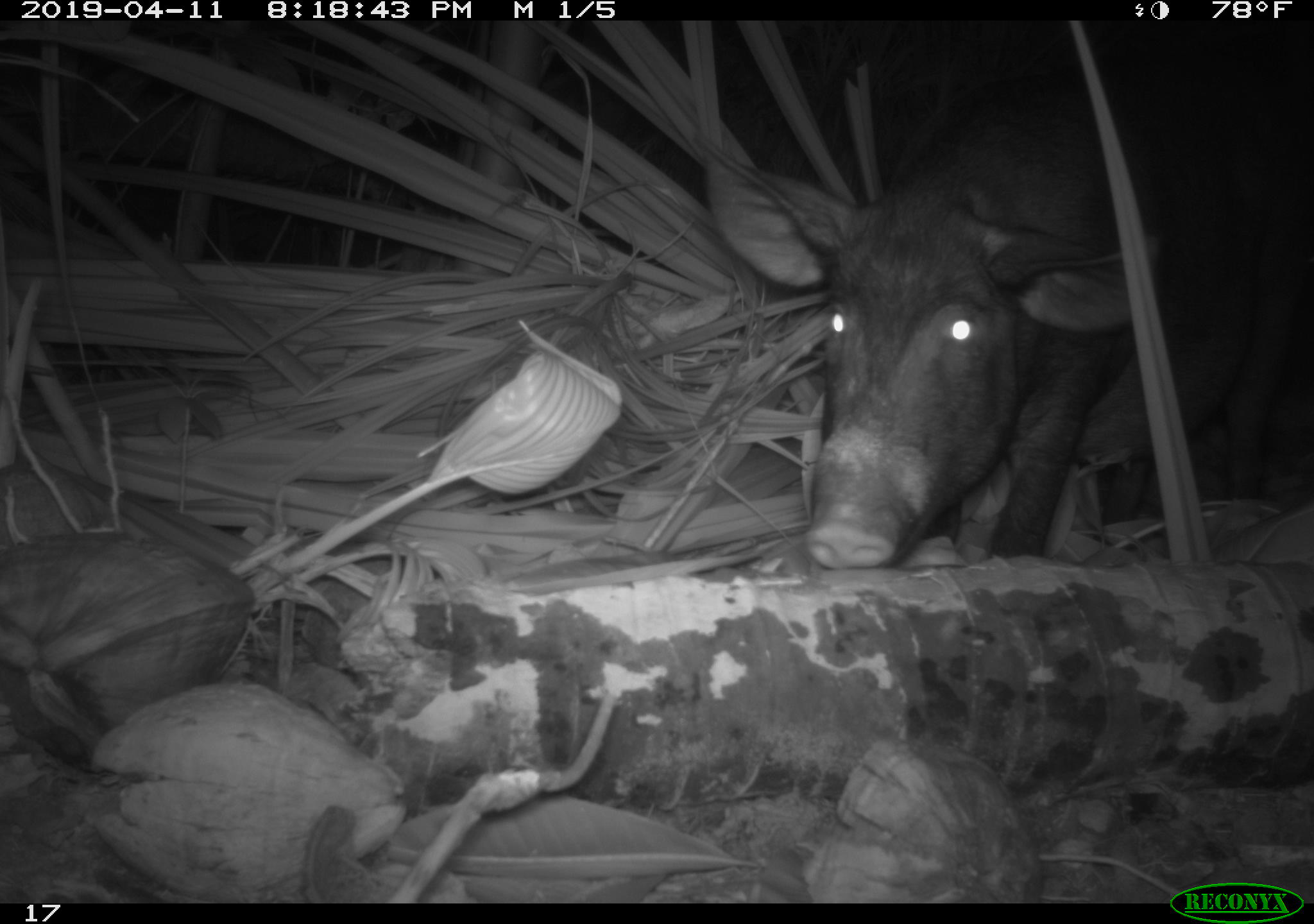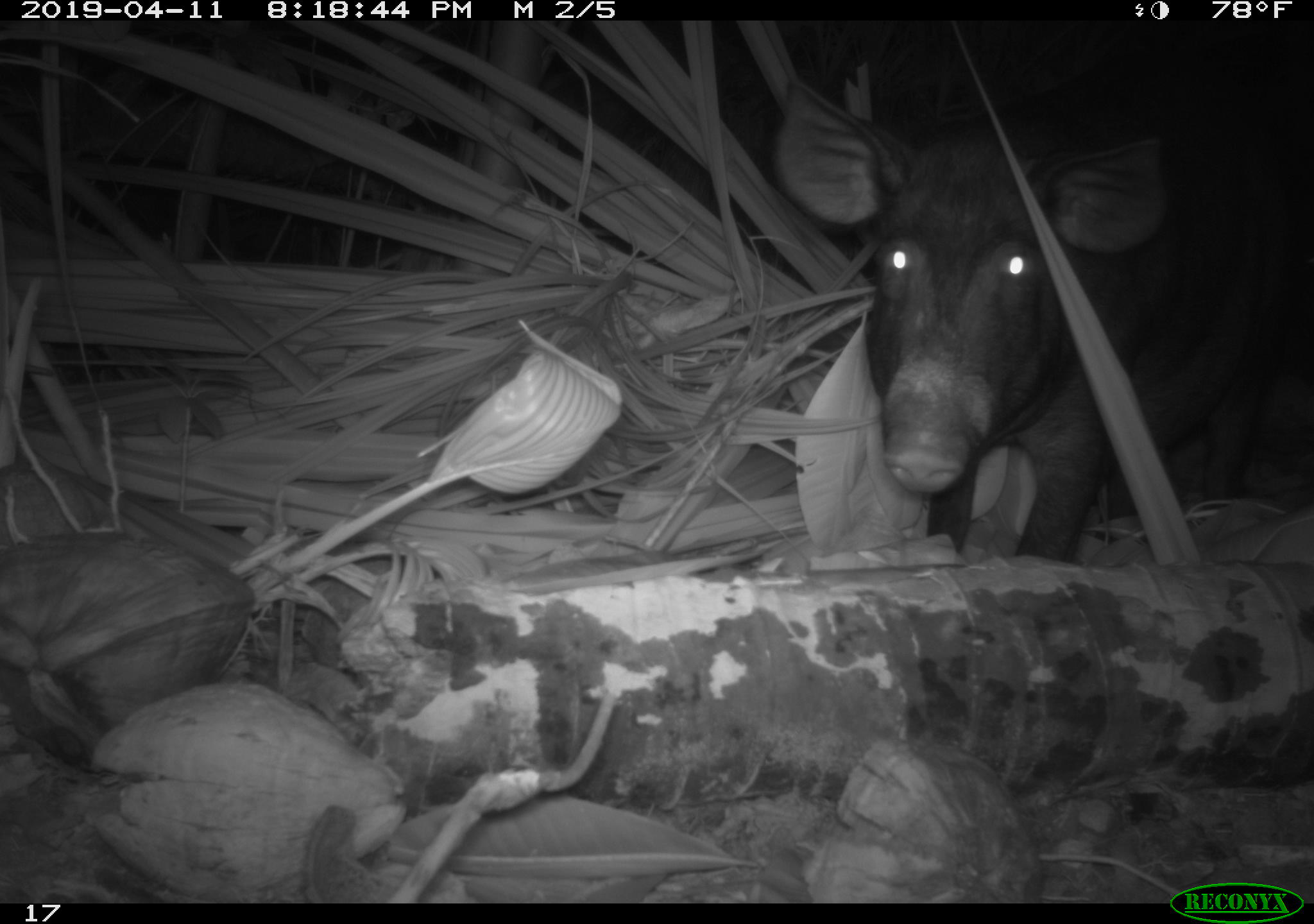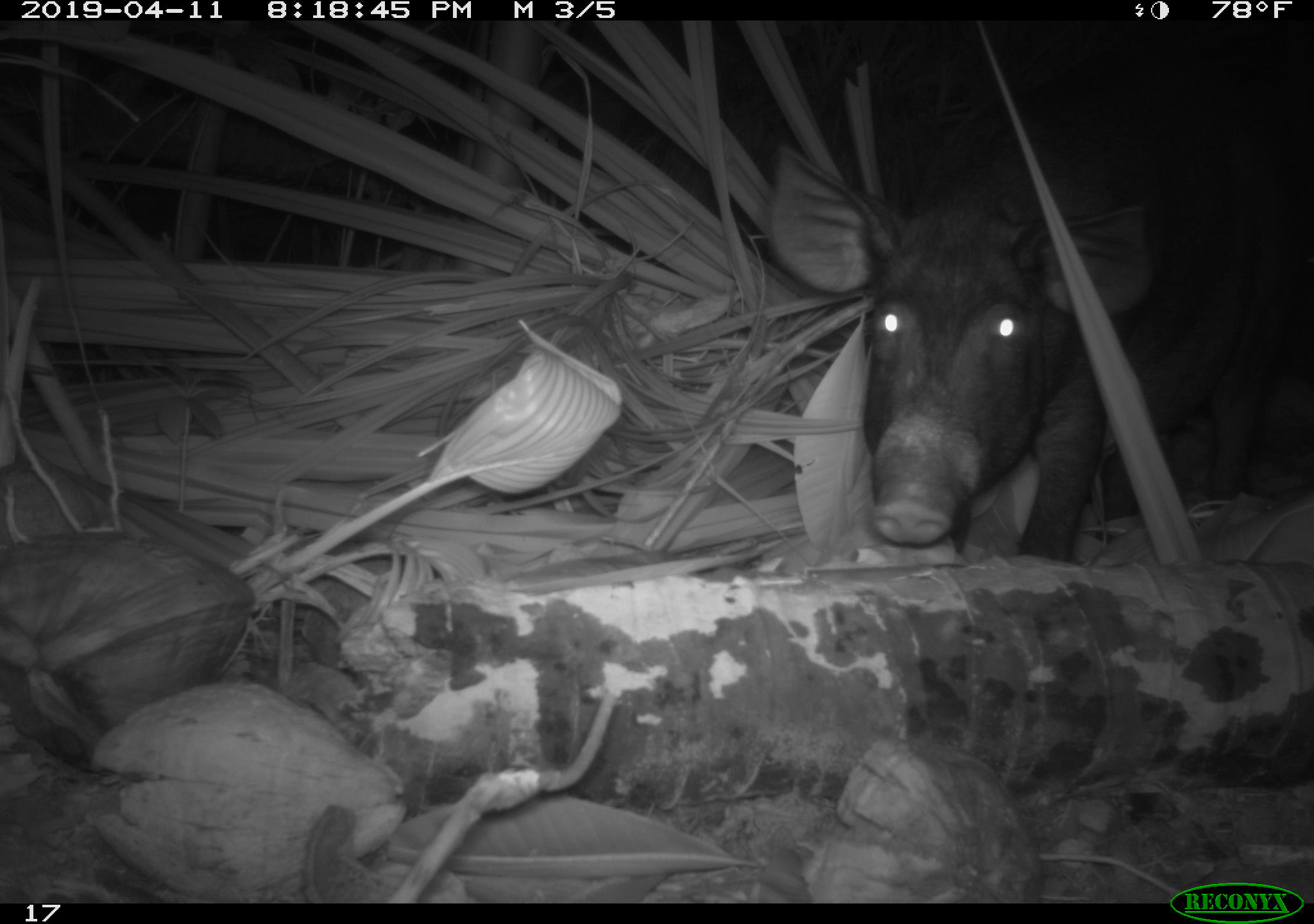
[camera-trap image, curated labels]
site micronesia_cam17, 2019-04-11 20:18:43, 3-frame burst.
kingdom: Animalia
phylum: Chordata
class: Mammalia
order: Artiodactyla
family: Suidae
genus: Sus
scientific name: Sus scrofa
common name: pig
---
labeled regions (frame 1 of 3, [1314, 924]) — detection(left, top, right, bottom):
pig: detection(650, 14, 1311, 579)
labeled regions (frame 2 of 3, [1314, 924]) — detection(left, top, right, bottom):
pig: detection(758, 41, 1303, 576)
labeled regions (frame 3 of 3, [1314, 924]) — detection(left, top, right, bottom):
pig: detection(760, 24, 1313, 570)